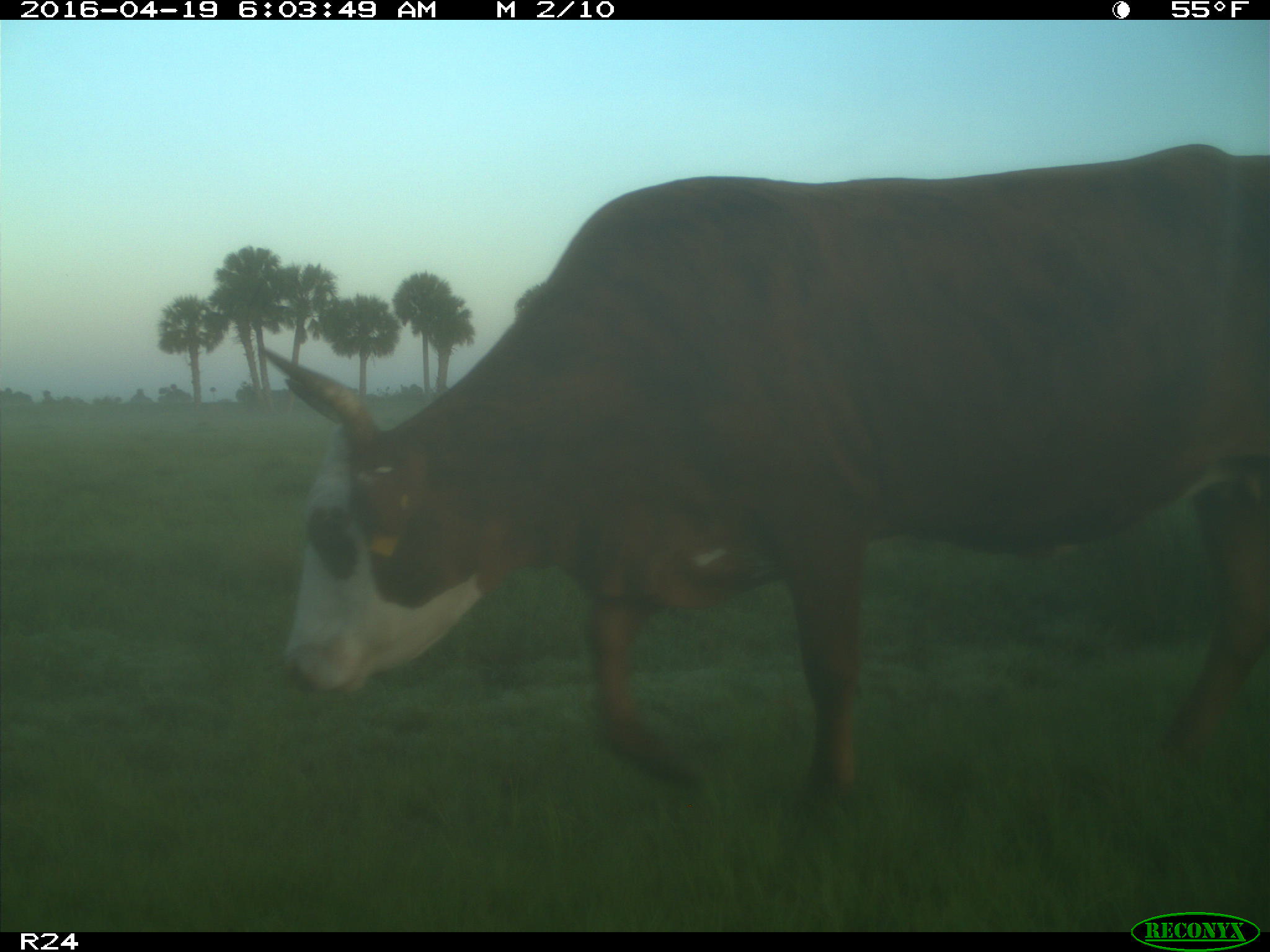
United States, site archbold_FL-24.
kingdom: Animalia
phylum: Chordata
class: Mammalia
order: Artiodactyla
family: Bovidae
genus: Bos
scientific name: Bos taurus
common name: domestic cow